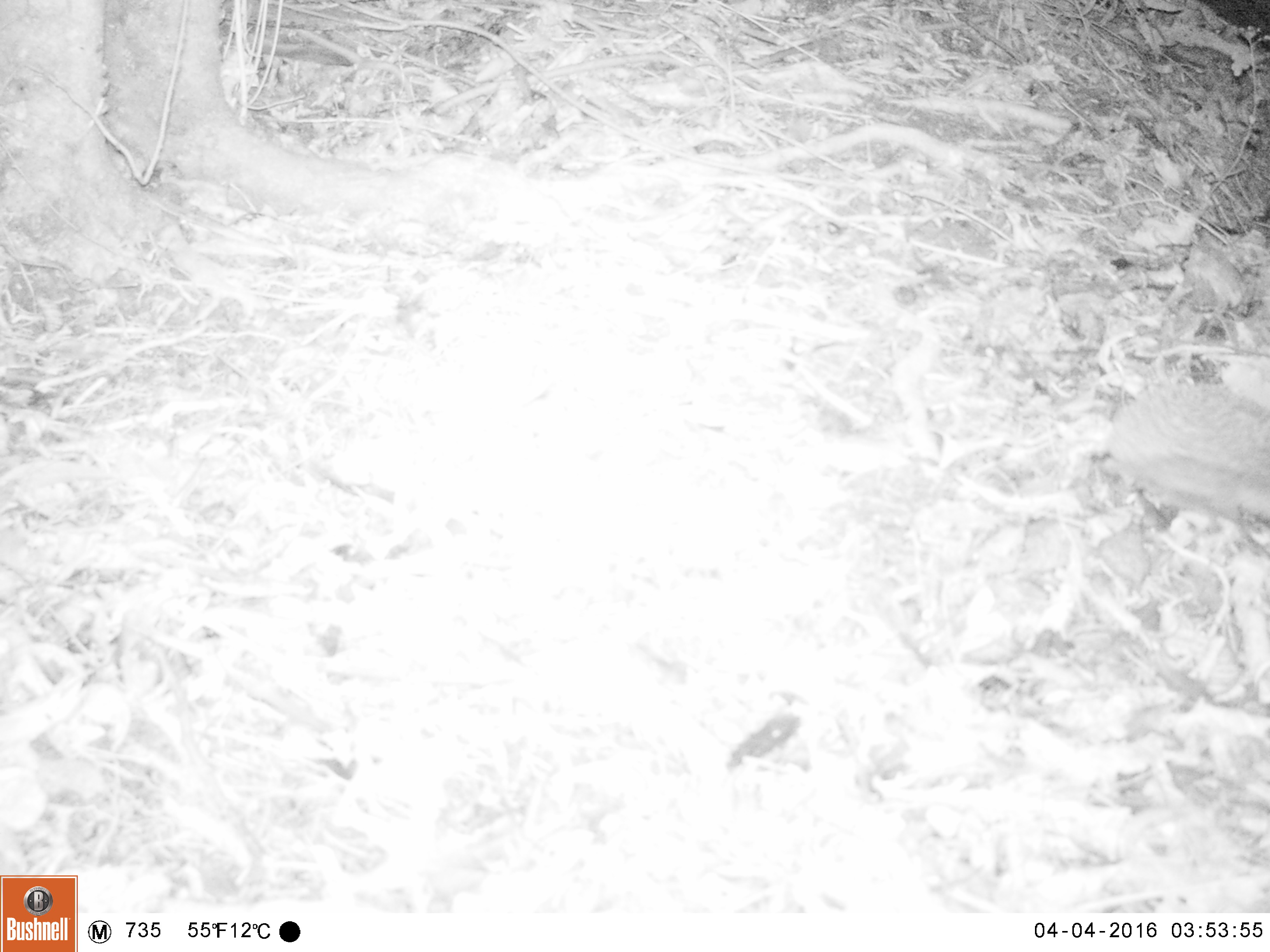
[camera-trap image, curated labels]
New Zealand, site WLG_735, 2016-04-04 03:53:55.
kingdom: Animalia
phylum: Chordata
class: Mammalia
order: Eulipotyphla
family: Erinaceidae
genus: Erinaceus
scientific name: Erinaceus europaeus europaeus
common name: european hedgehog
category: hedgehog